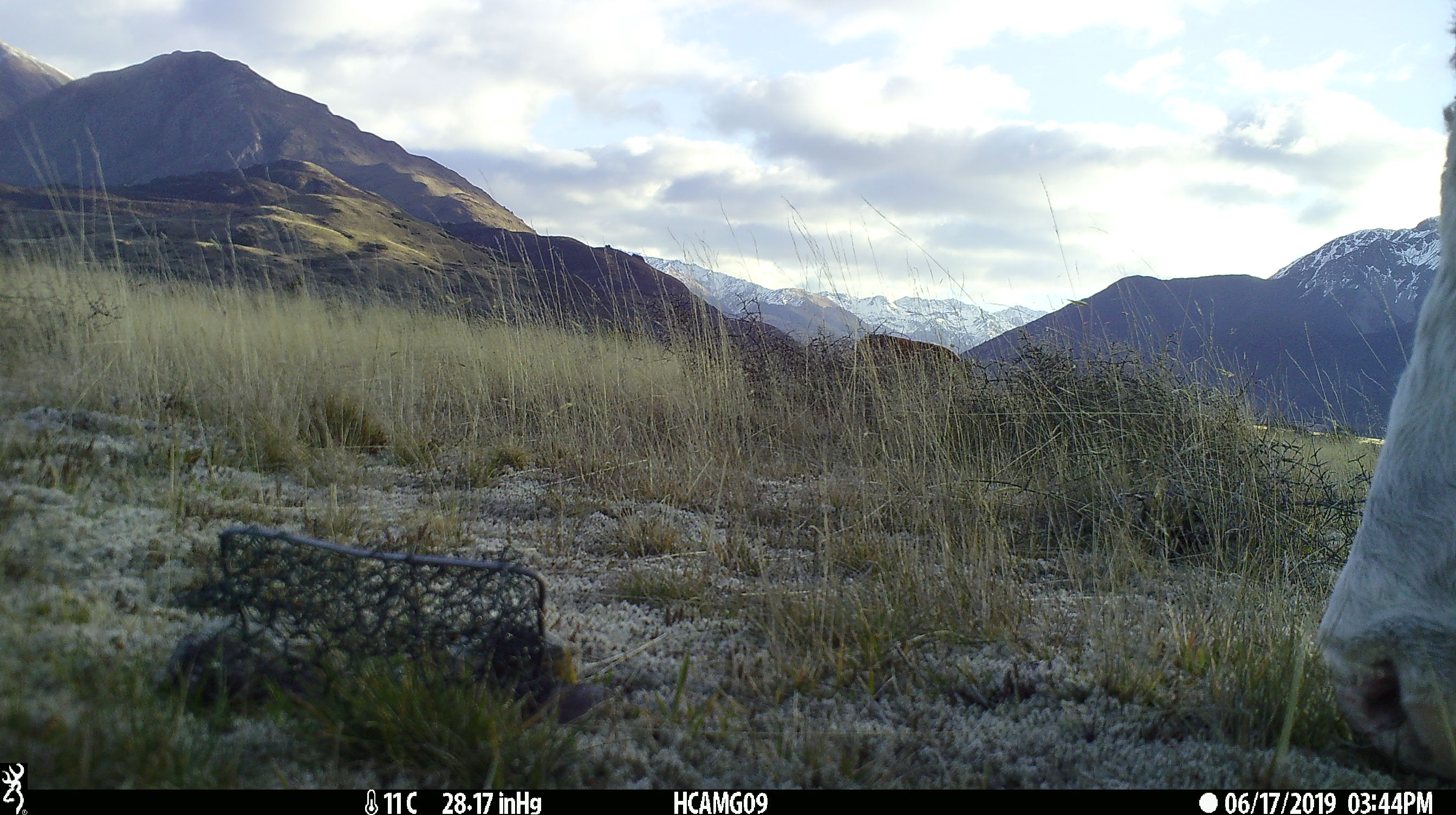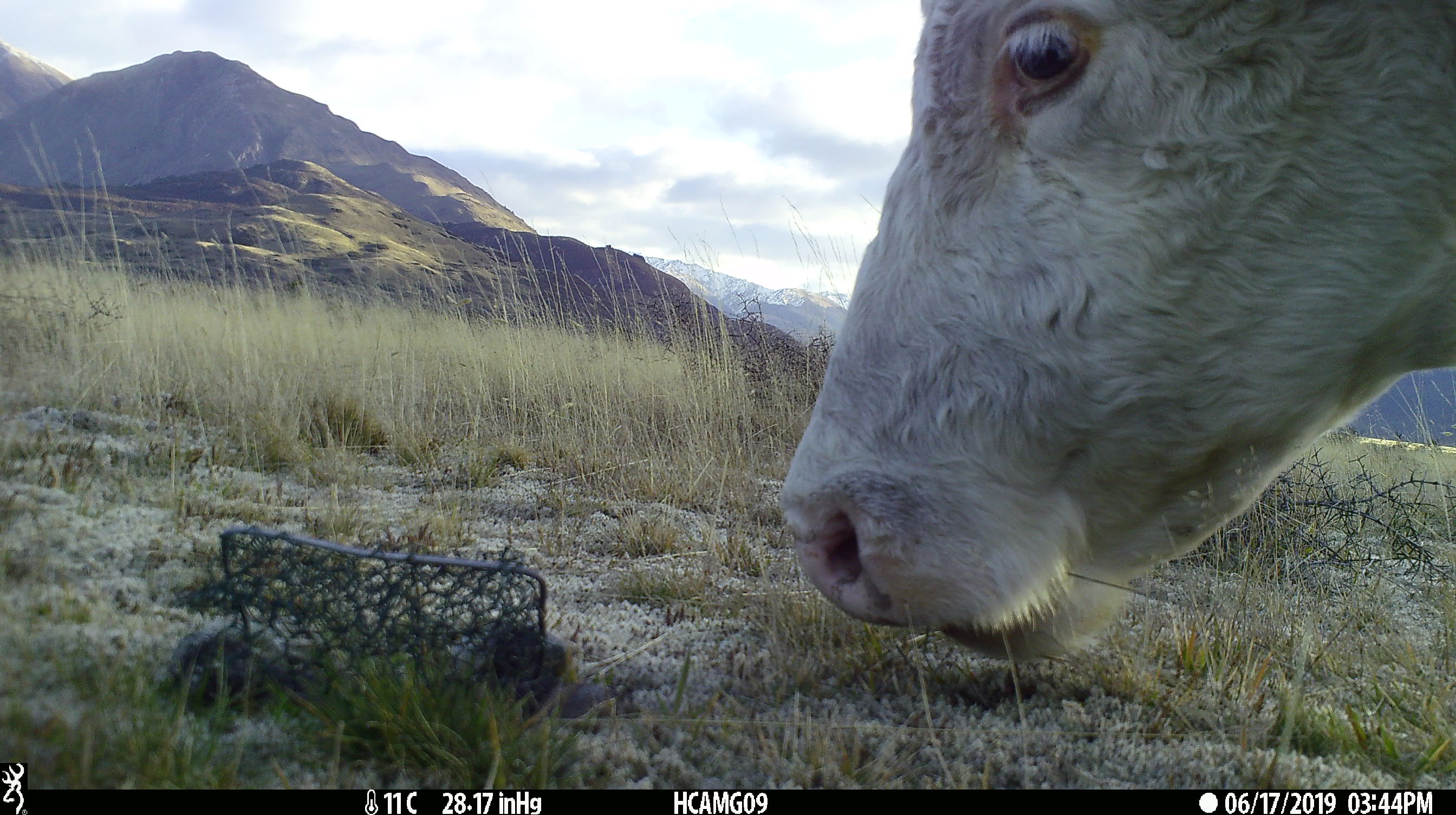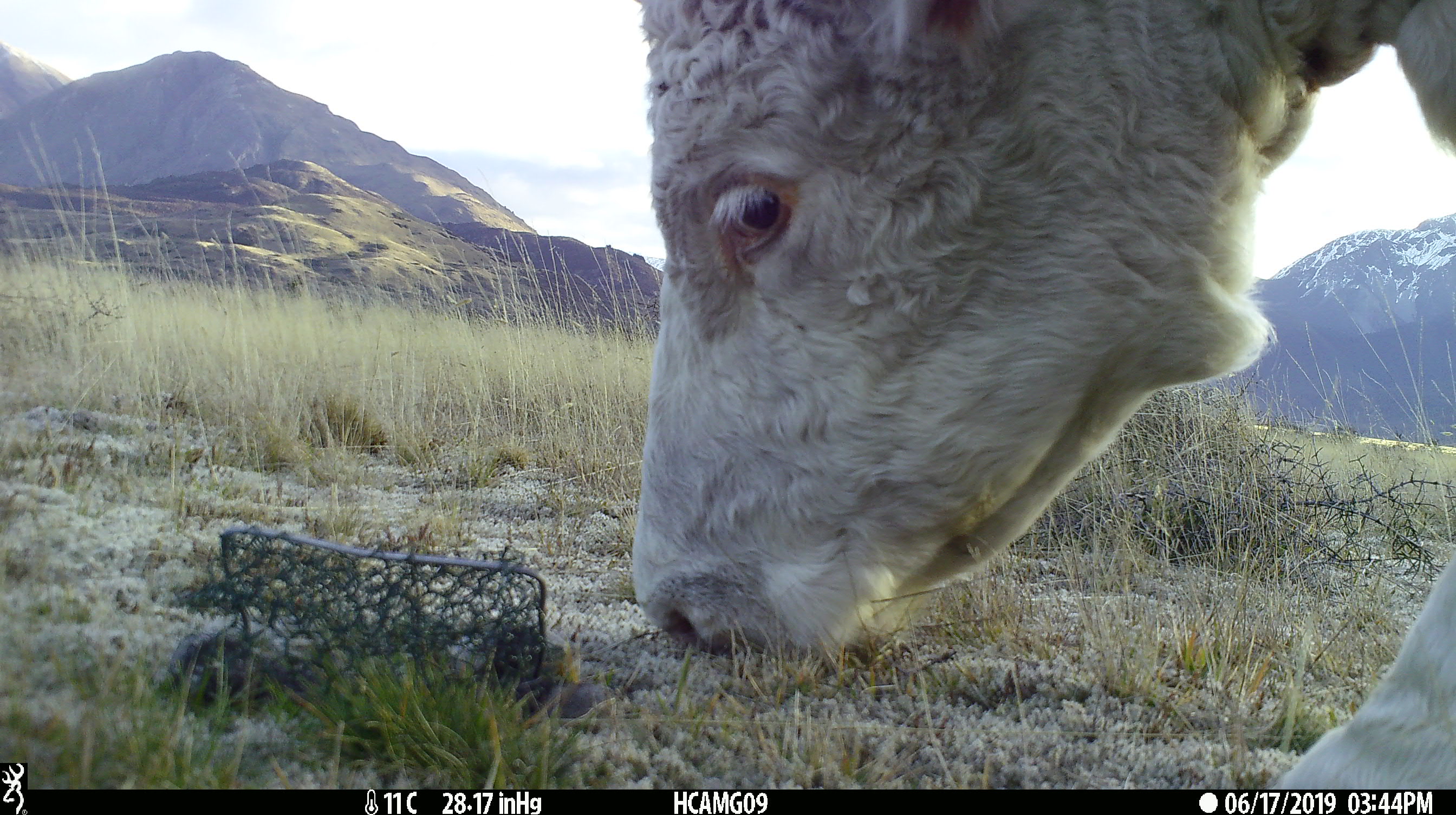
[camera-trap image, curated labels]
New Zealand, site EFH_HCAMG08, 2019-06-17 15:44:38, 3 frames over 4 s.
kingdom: Animalia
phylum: Chordata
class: Mammalia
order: Artiodactyla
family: Bovidae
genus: Bos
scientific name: Bos taurus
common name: domestic cow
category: cow